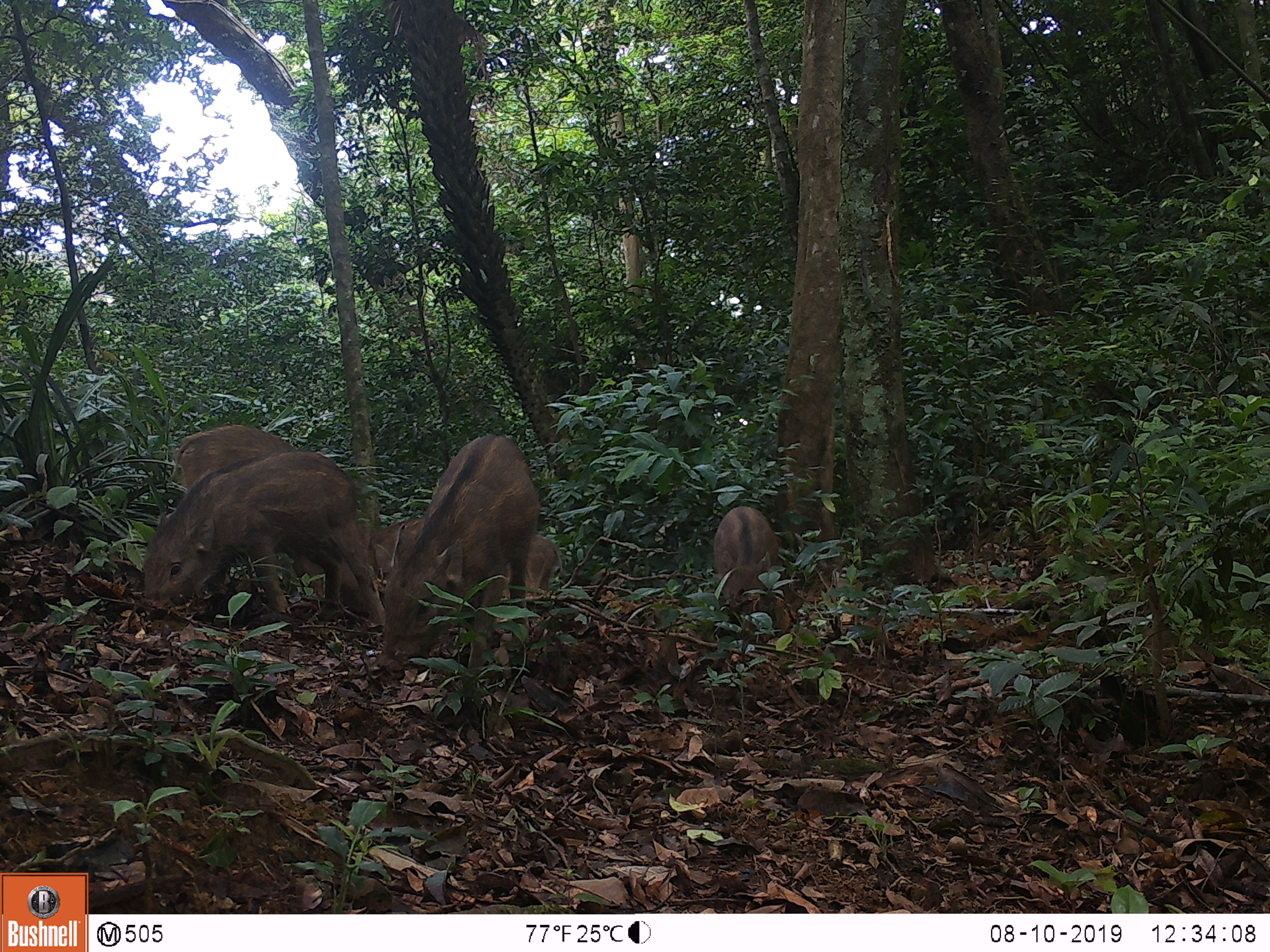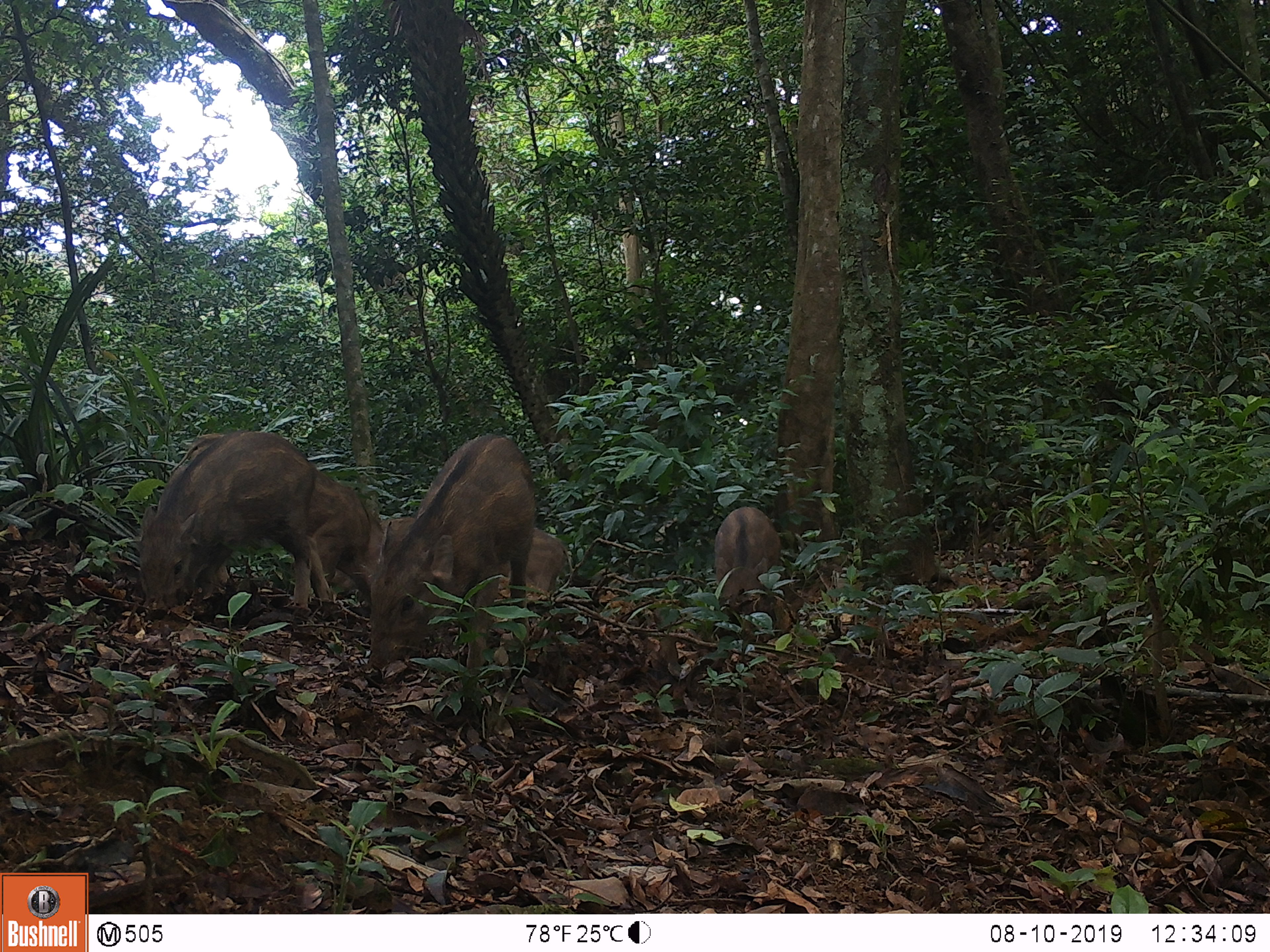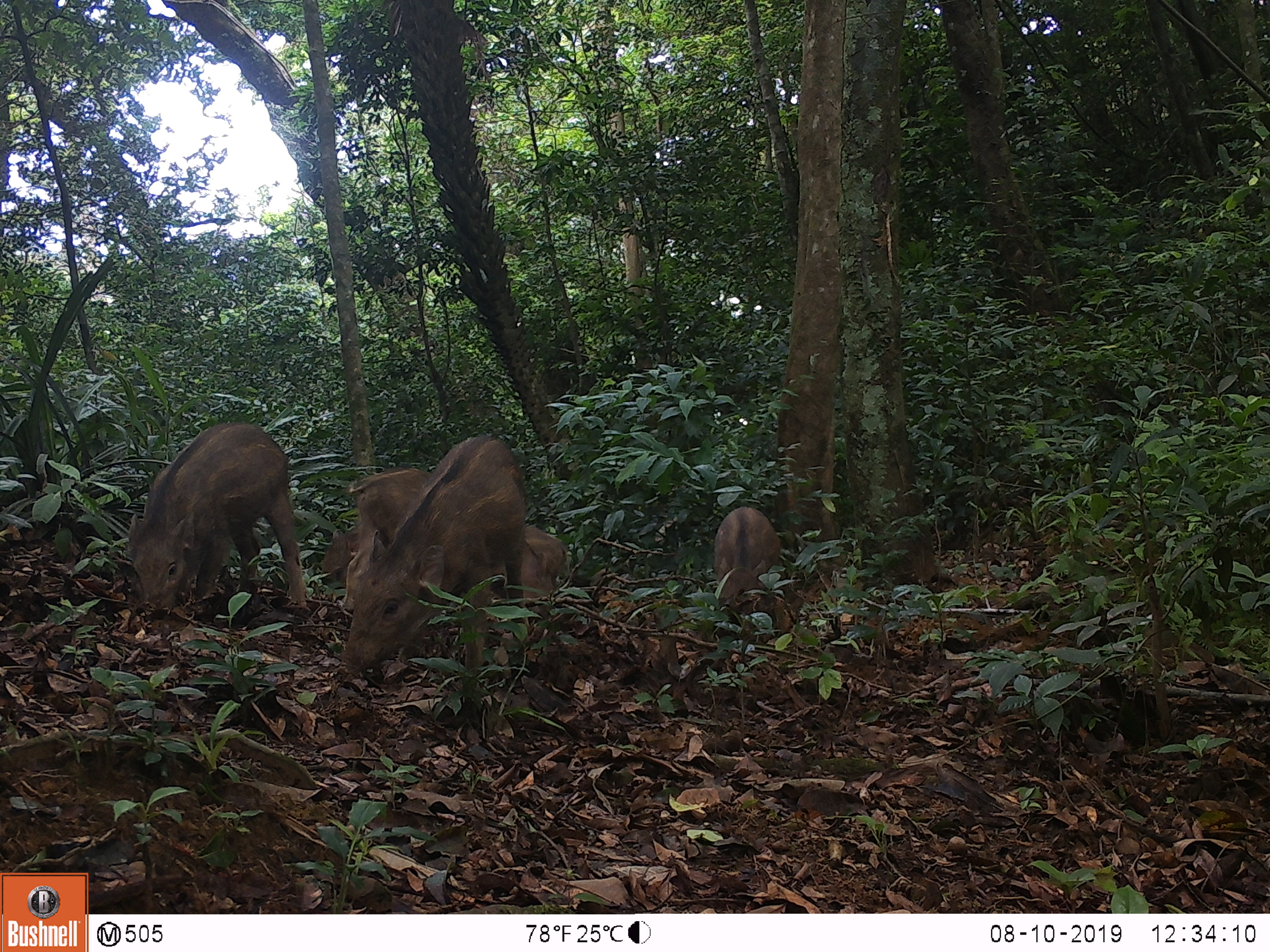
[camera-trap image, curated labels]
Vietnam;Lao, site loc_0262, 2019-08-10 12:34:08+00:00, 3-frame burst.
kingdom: Animalia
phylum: Chordata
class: Mammalia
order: Artiodactyla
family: Suidae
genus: Sus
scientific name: Sus scrofa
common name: eurasian wild pig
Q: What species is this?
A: Eurasian wild pig (Sus scrofa).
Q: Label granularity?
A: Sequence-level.